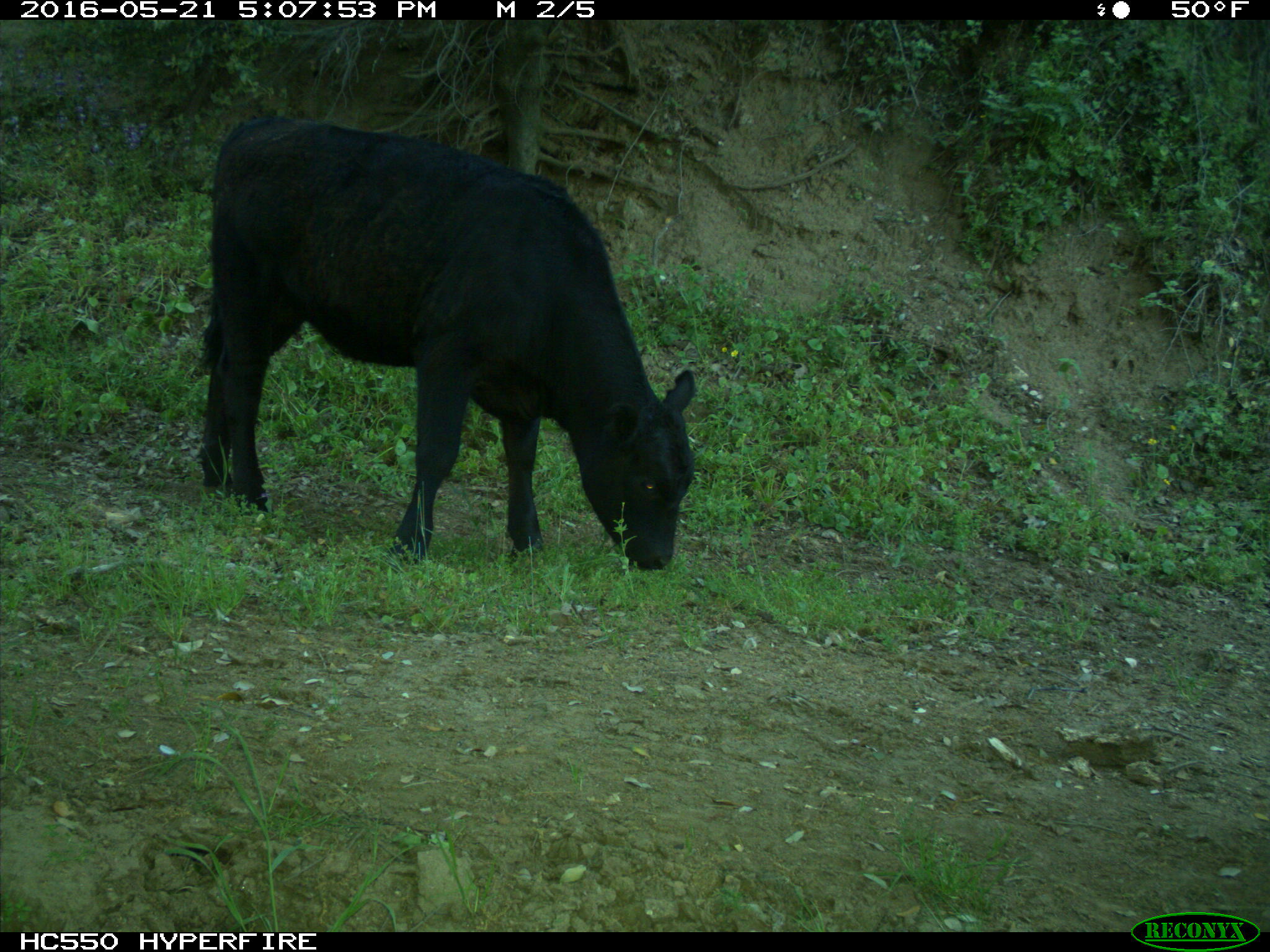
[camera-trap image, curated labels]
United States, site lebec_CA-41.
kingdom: Animalia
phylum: Chordata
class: Mammalia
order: Artiodactyla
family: Bovidae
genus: Bos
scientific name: Bos taurus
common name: domestic cow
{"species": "Bos taurus (domestic cow)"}